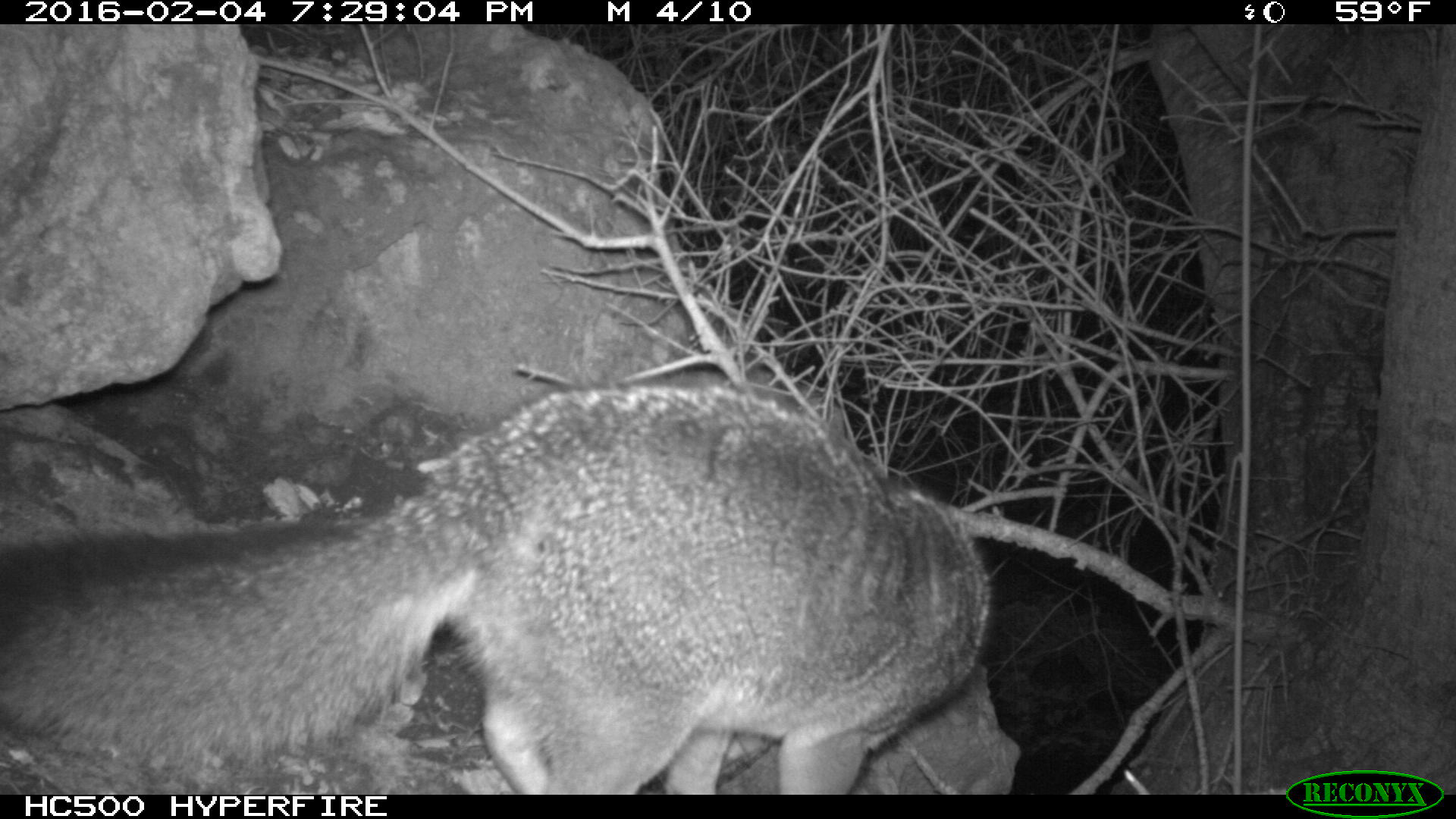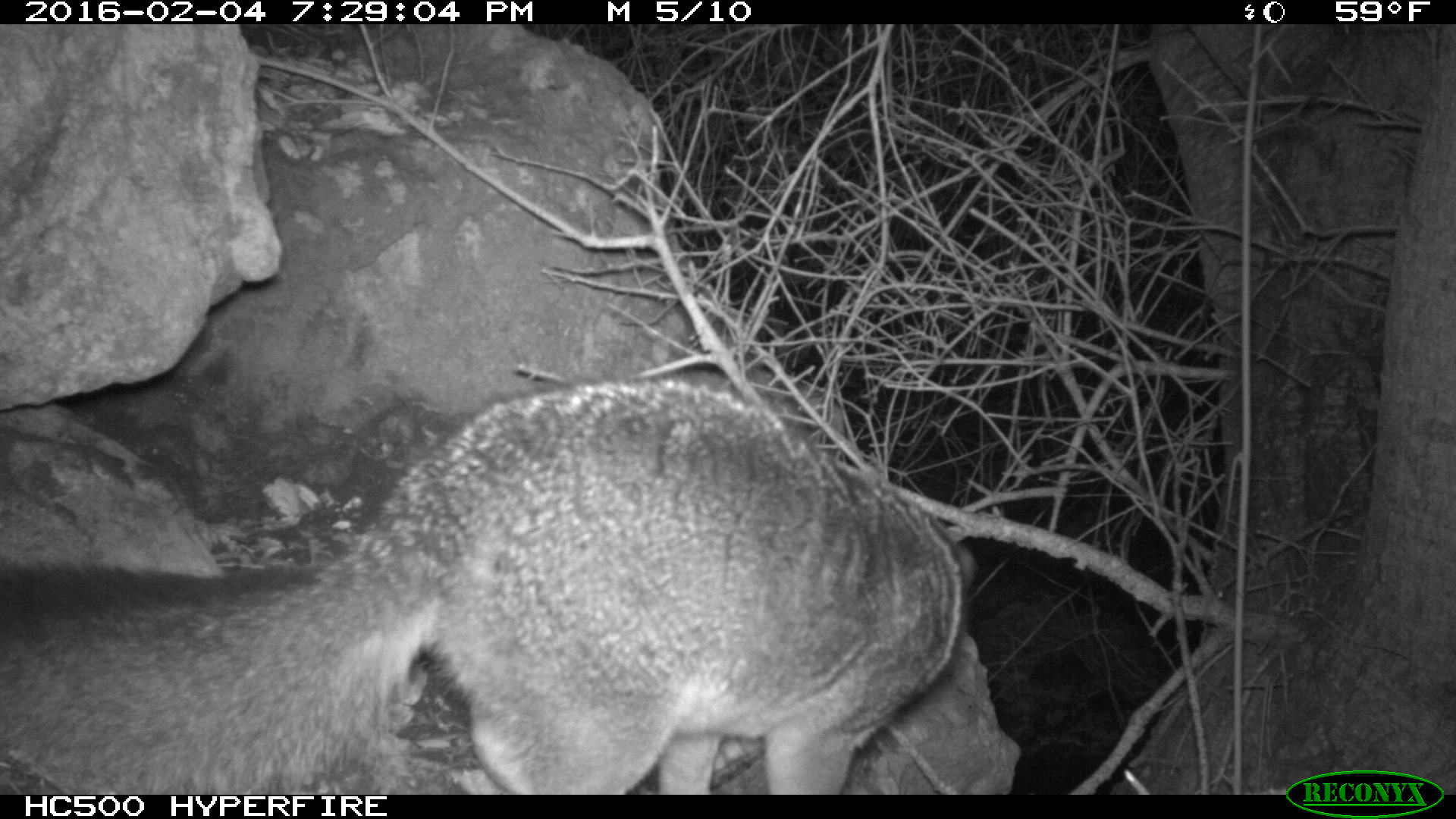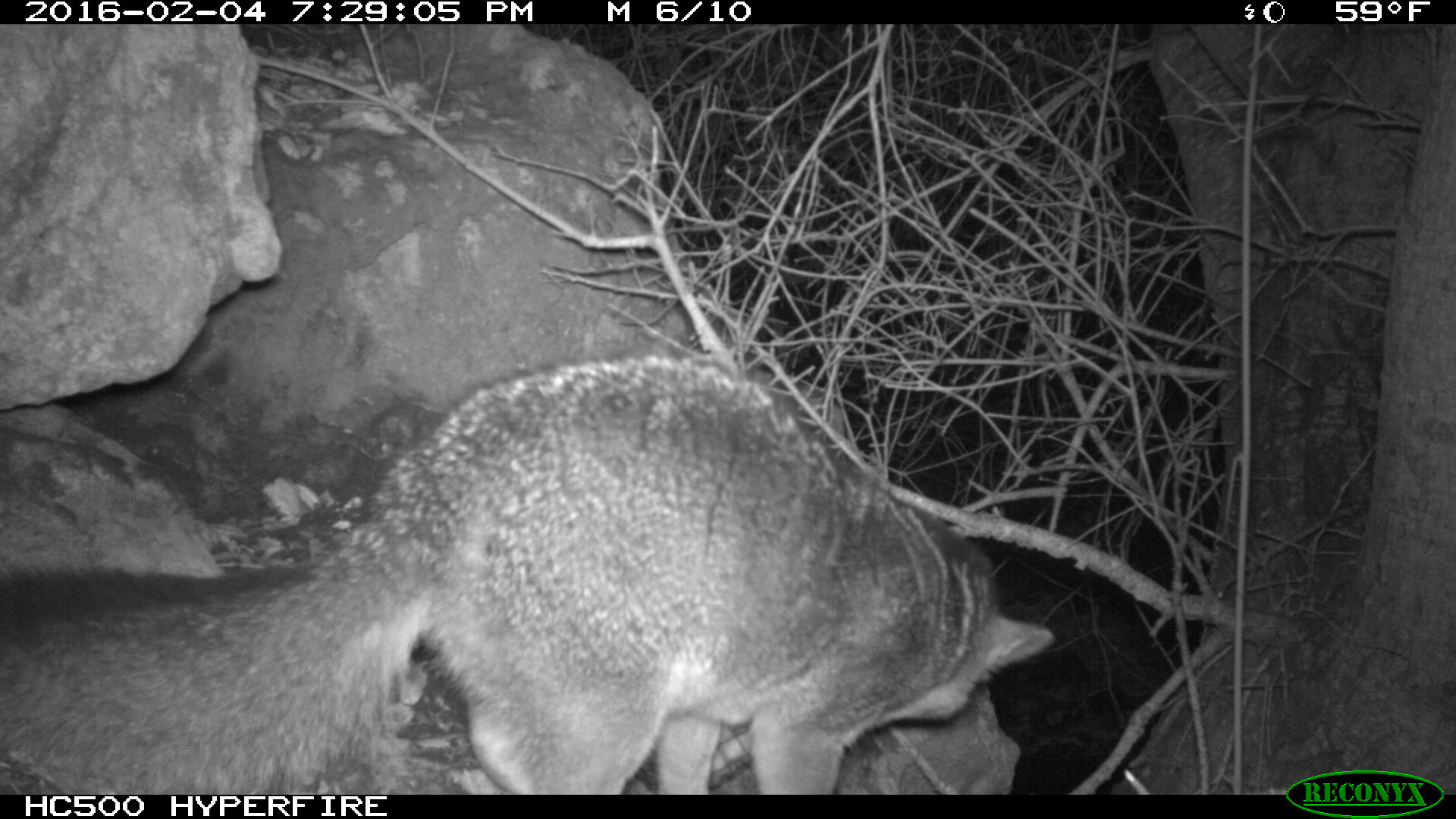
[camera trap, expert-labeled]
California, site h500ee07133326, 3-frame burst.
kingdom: Animalia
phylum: Chordata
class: Mammalia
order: Carnivora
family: Canidae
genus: Urocyon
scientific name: Urocyon littoralis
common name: island fox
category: fox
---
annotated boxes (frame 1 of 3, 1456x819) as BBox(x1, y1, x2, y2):
fox: BBox(0, 381, 991, 794)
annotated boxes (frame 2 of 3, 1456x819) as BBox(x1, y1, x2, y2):
fox: BBox(0, 374, 975, 792)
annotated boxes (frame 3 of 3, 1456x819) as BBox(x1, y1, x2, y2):
fox: BBox(0, 344, 1059, 794)